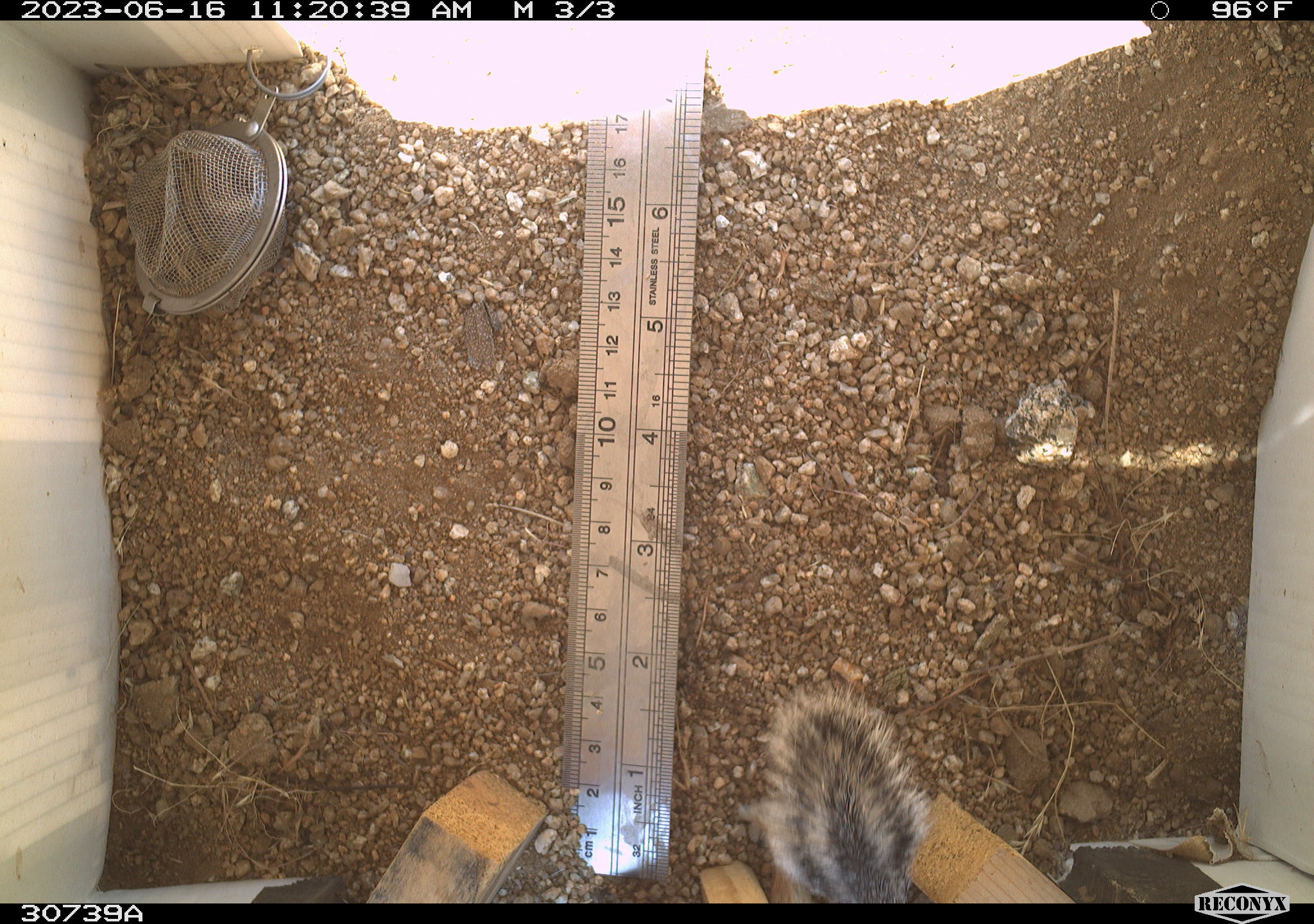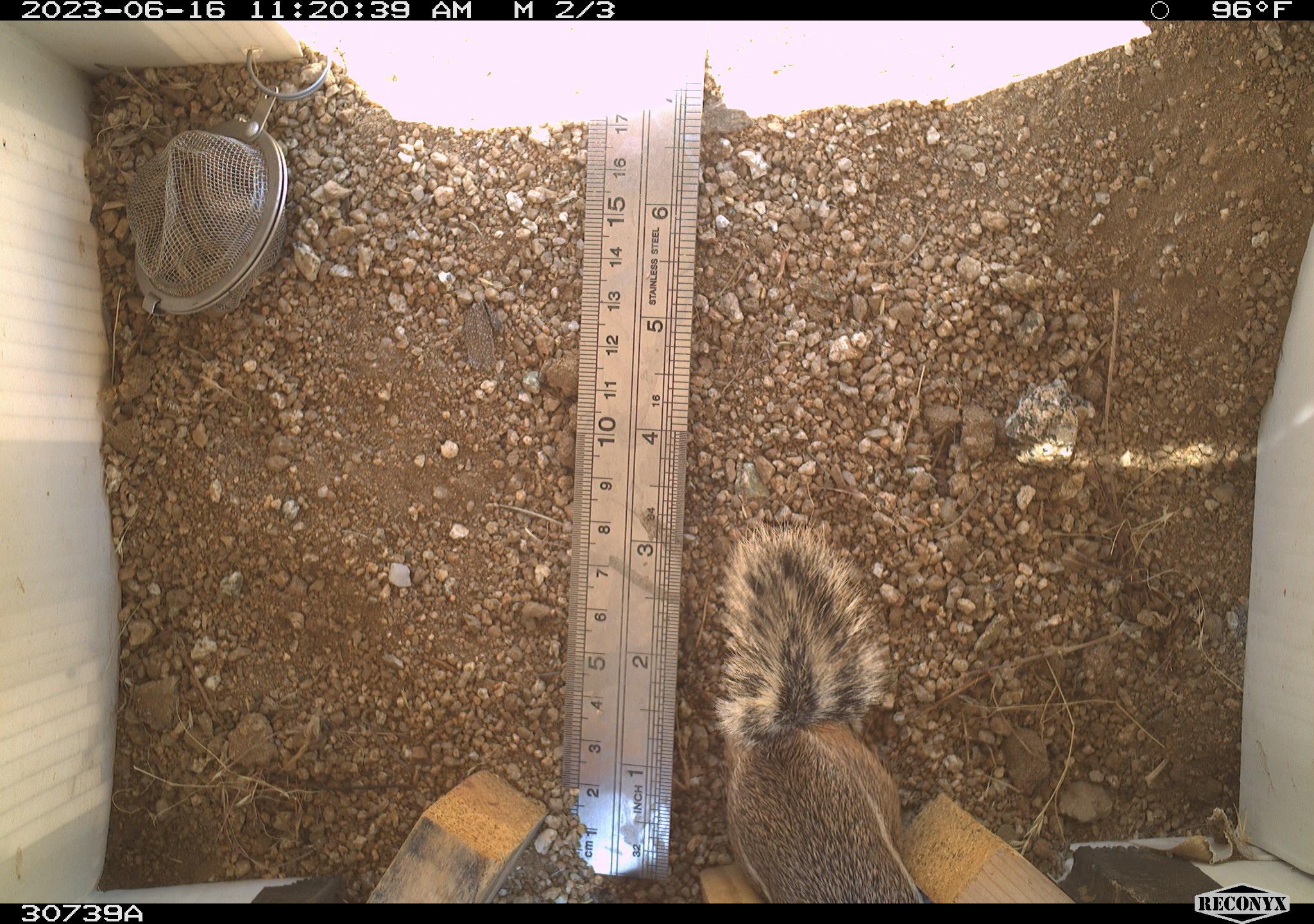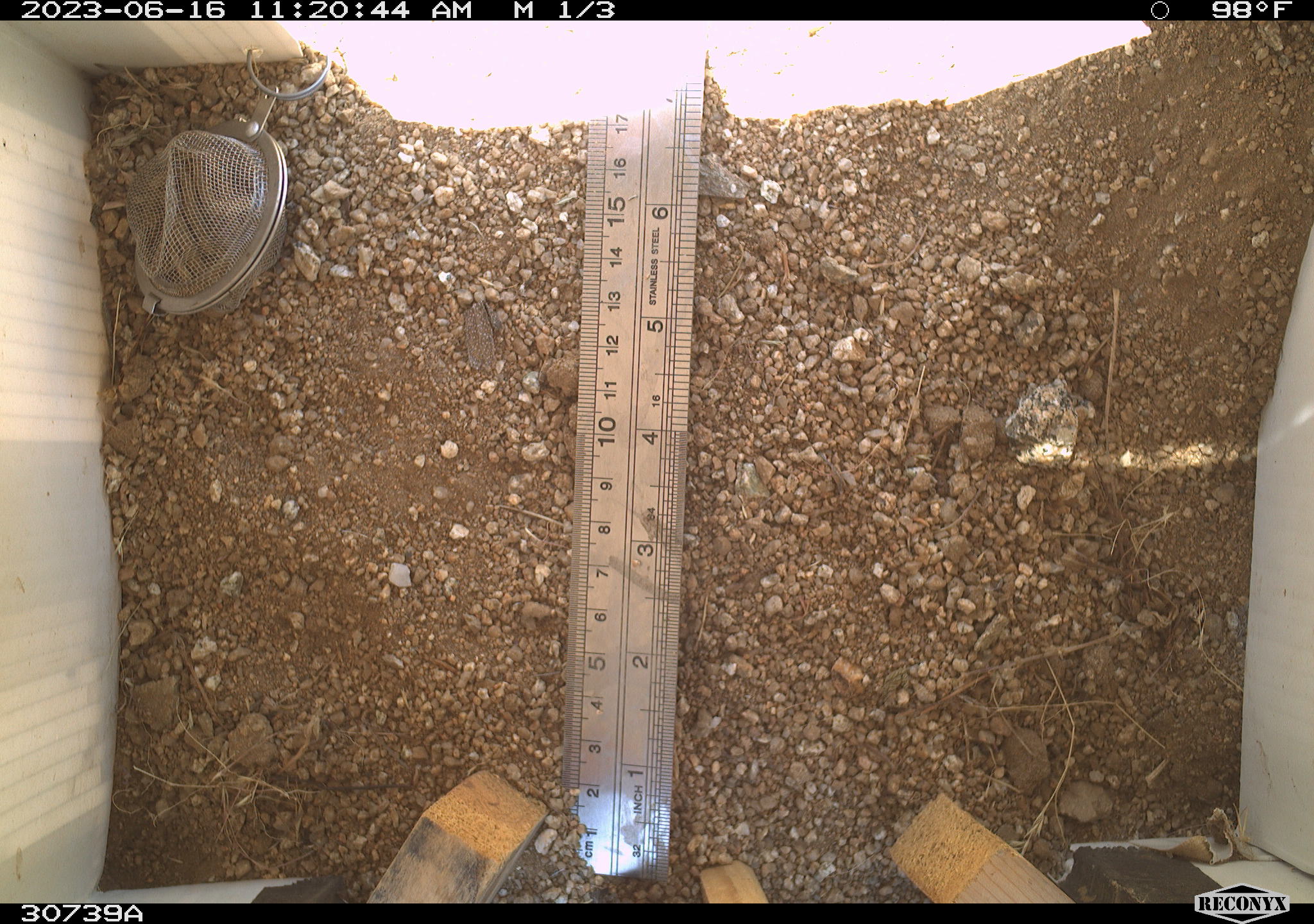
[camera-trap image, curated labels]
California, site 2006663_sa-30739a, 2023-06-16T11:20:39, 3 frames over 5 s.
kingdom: Animalia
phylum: Chordata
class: Mammalia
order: Rodentia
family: Sciuridae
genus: Ammospermophilus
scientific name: Ammospermophilus leucurus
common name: white-tailed antelope squirrel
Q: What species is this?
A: White-tailed antelope squirrel (Ammospermophilus leucurus).